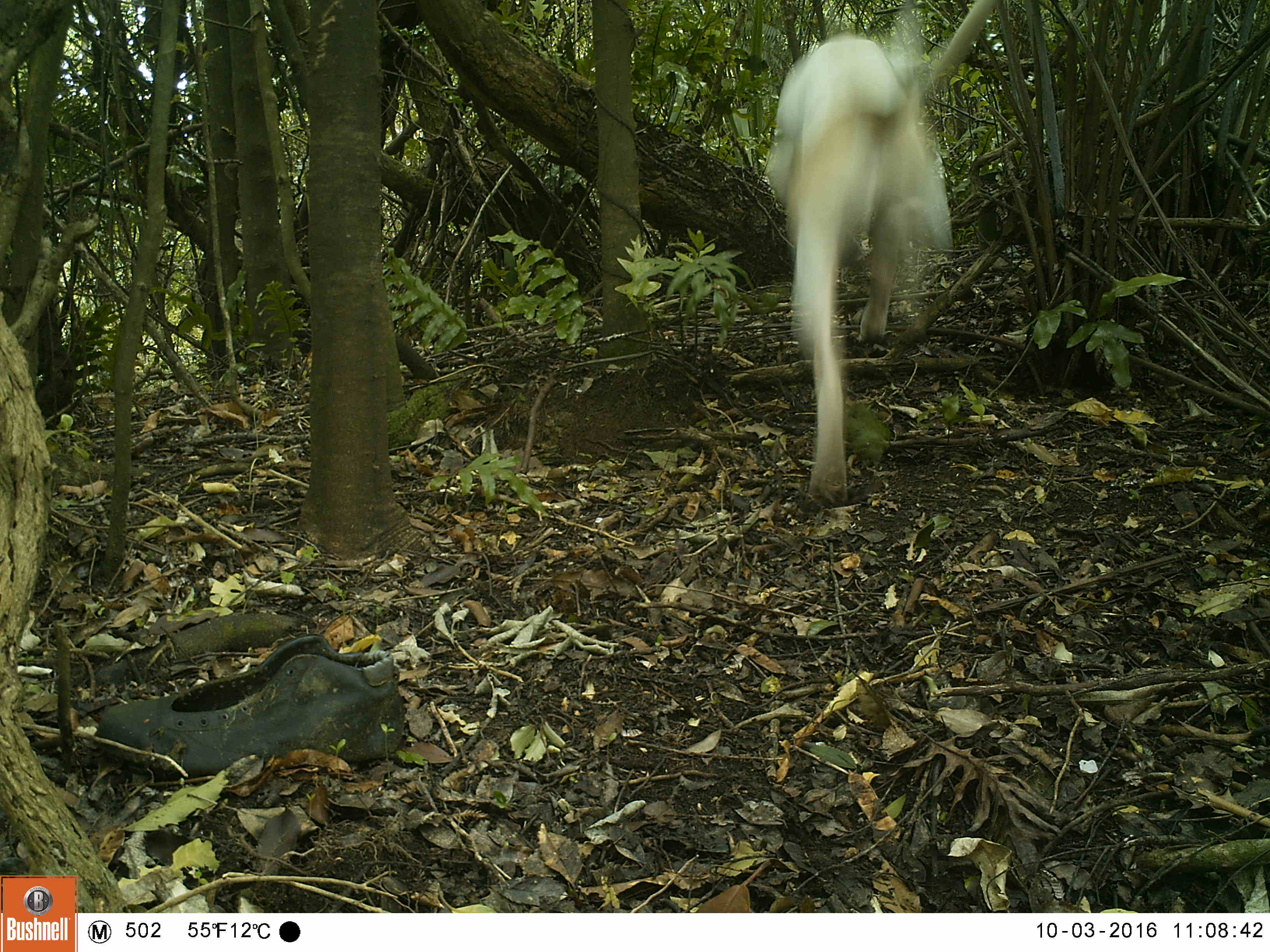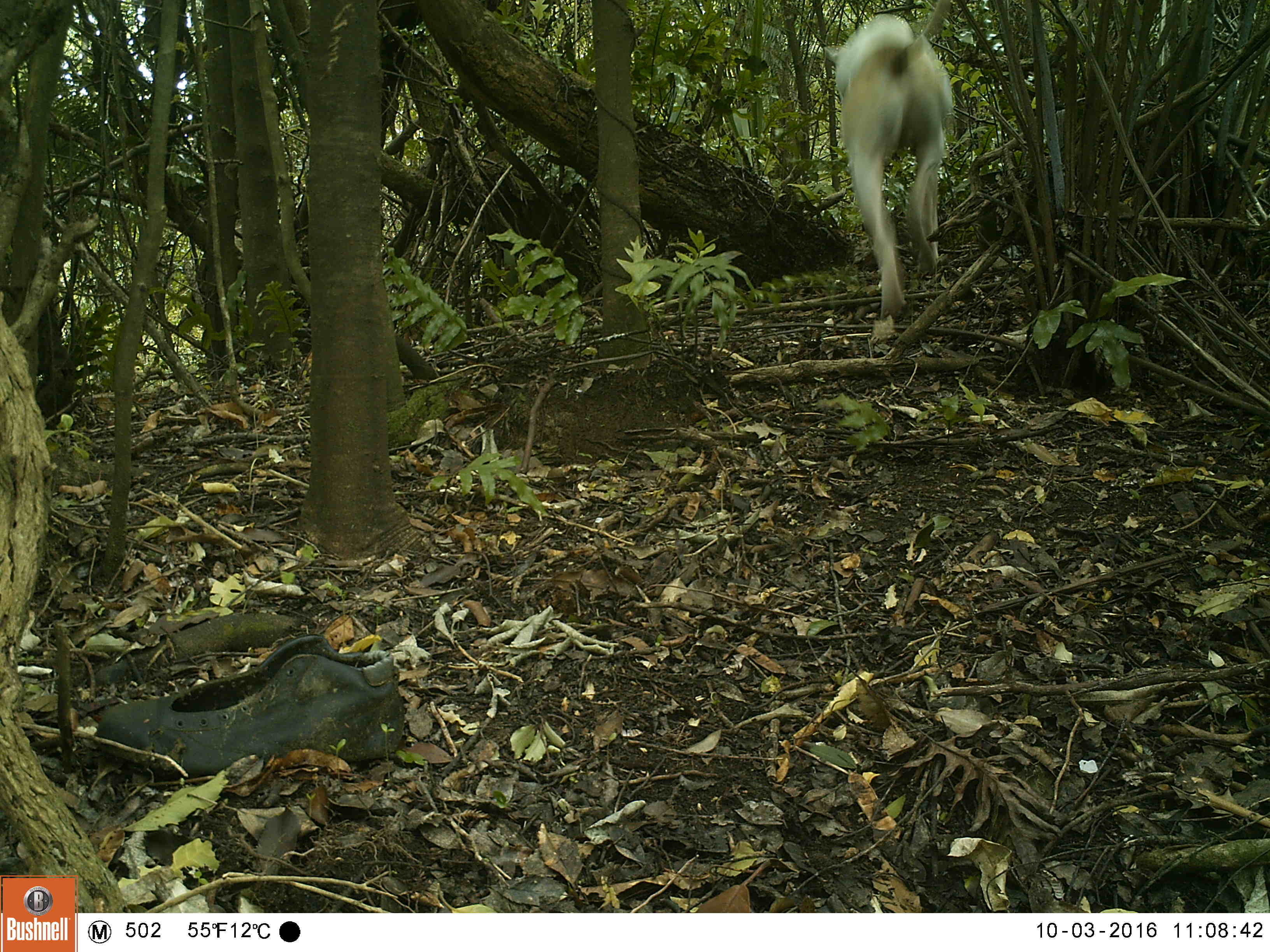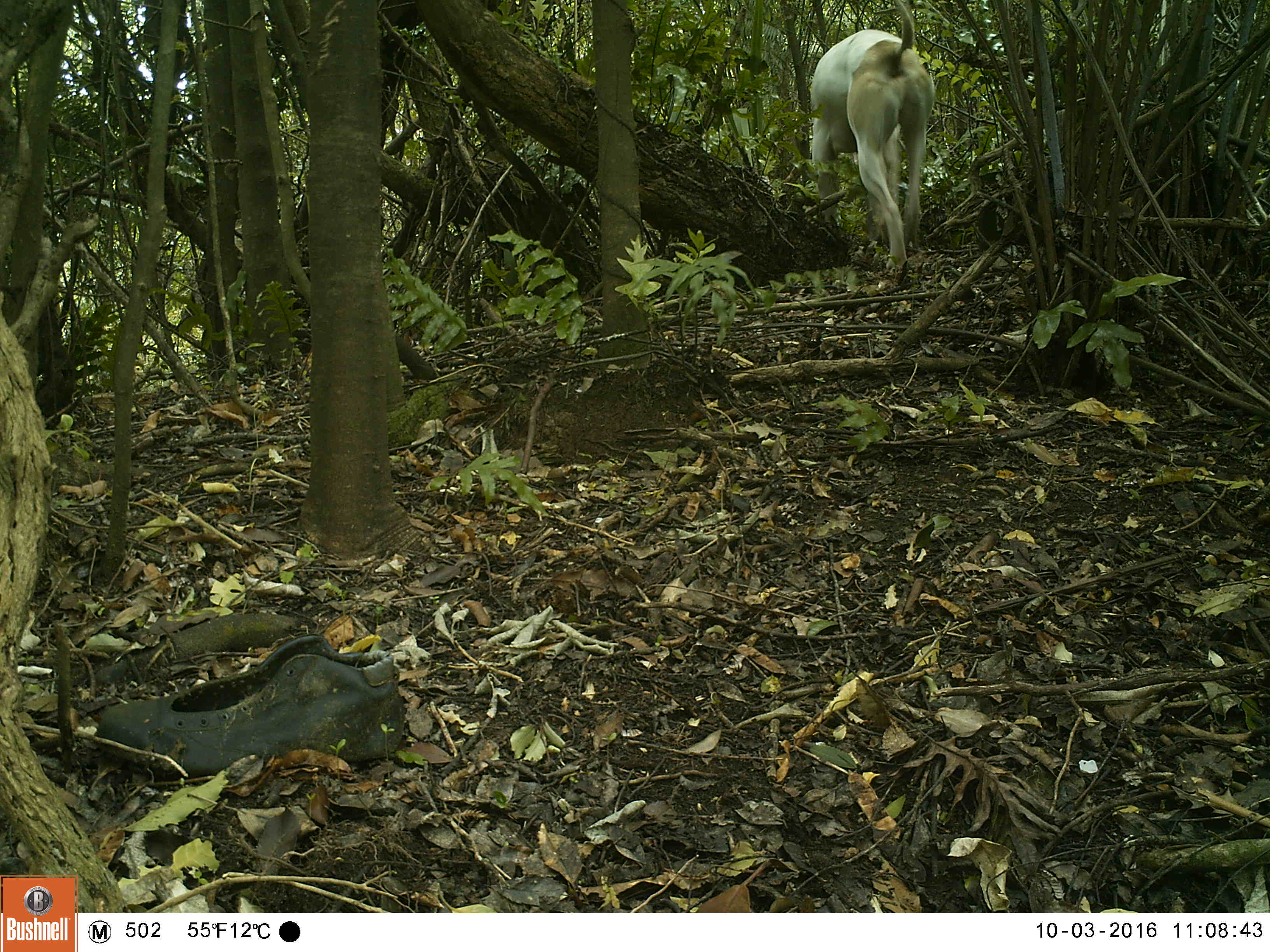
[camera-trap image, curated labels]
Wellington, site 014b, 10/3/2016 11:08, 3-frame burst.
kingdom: Animalia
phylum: Chordata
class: Mammalia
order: Carnivora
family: Canidae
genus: Canis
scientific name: Canis familiaris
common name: dog